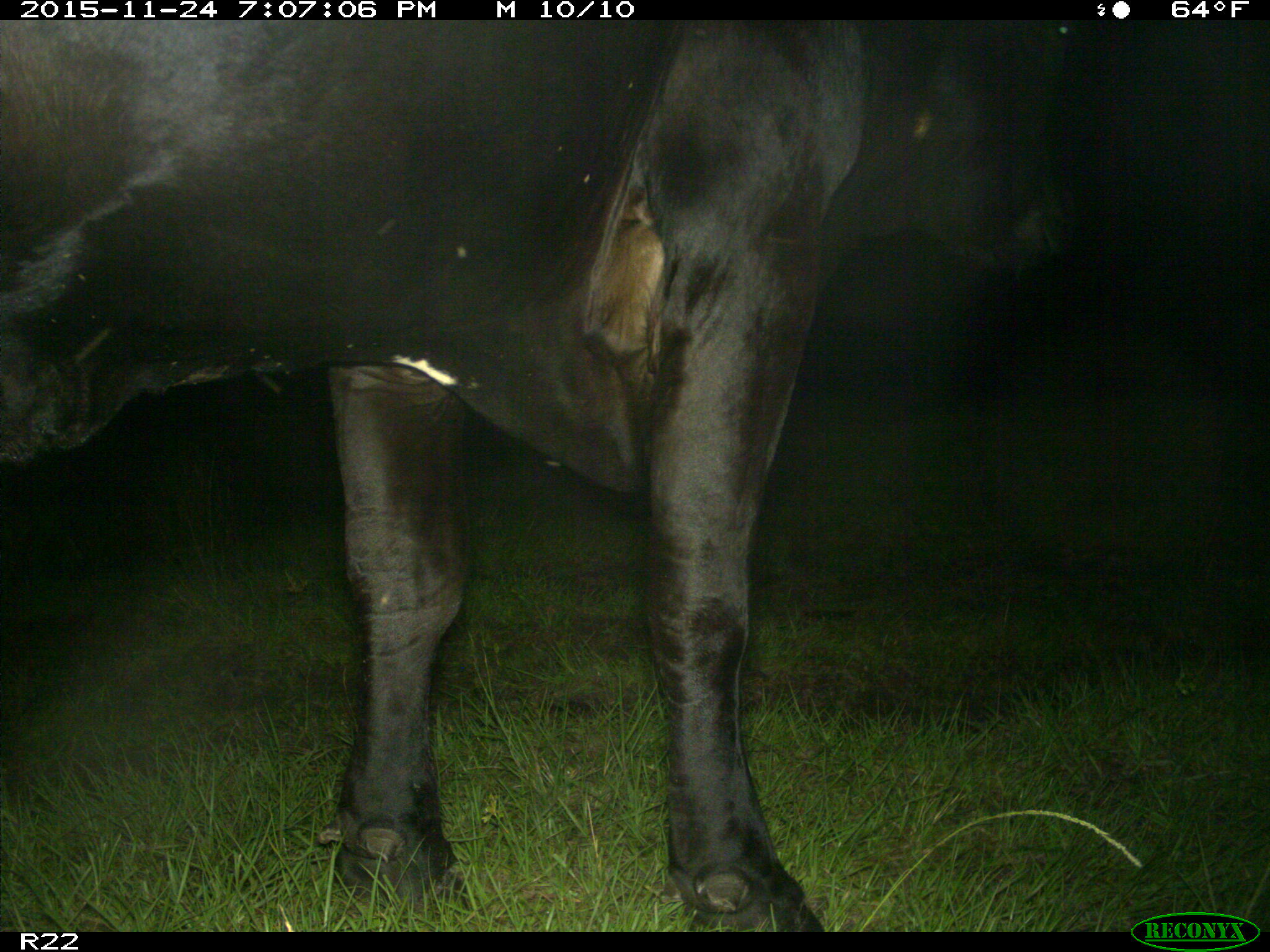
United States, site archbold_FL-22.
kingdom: Animalia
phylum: Chordata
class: Mammalia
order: Artiodactyla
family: Bovidae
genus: Bos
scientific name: Bos taurus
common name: domestic cow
Bos taurus (domestic cow).